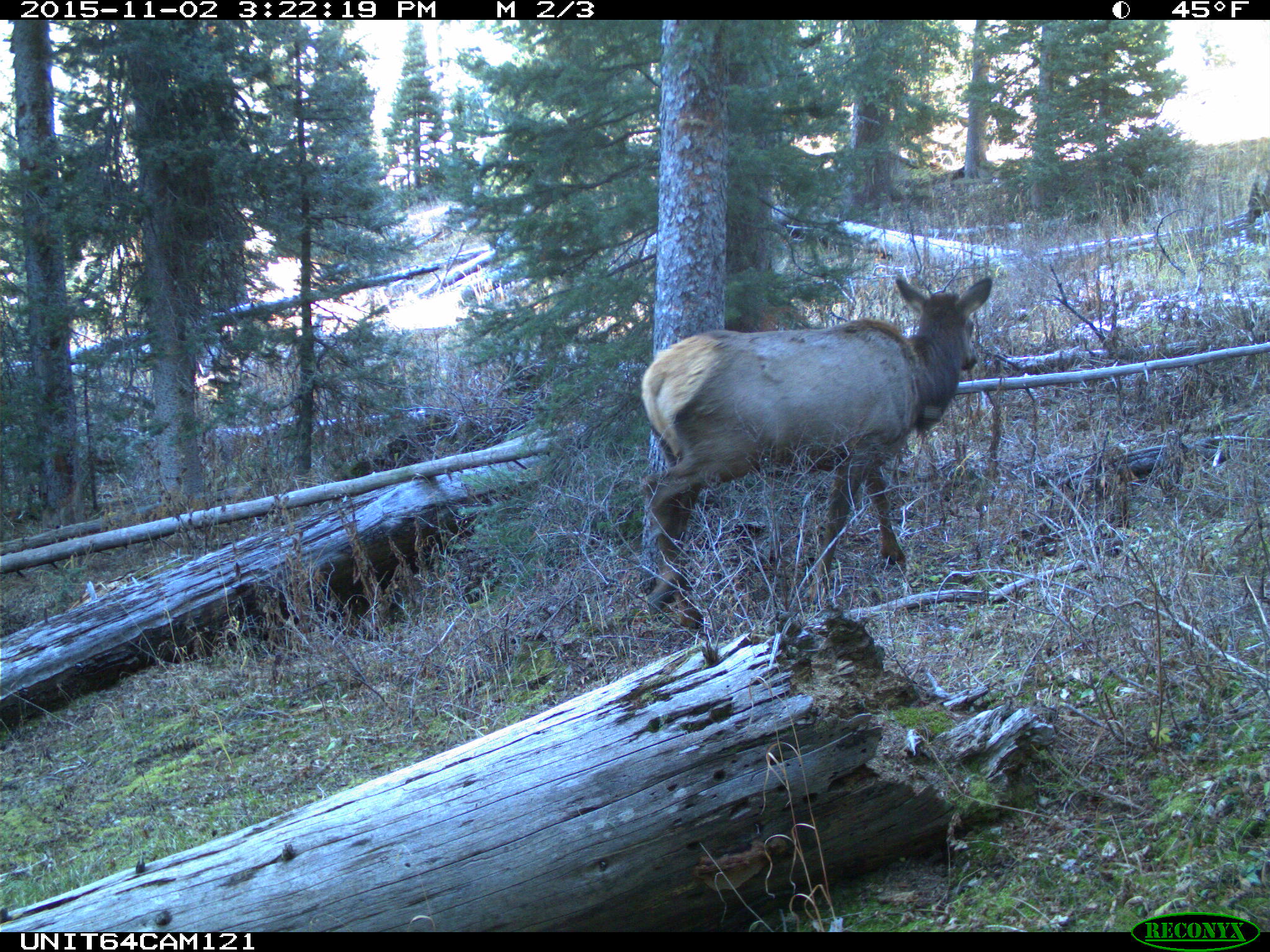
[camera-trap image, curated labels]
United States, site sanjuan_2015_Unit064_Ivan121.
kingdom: Animalia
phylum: Chordata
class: Mammalia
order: Artiodactyla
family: Cervidae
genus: Cervus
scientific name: Cervus elaphus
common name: red deer